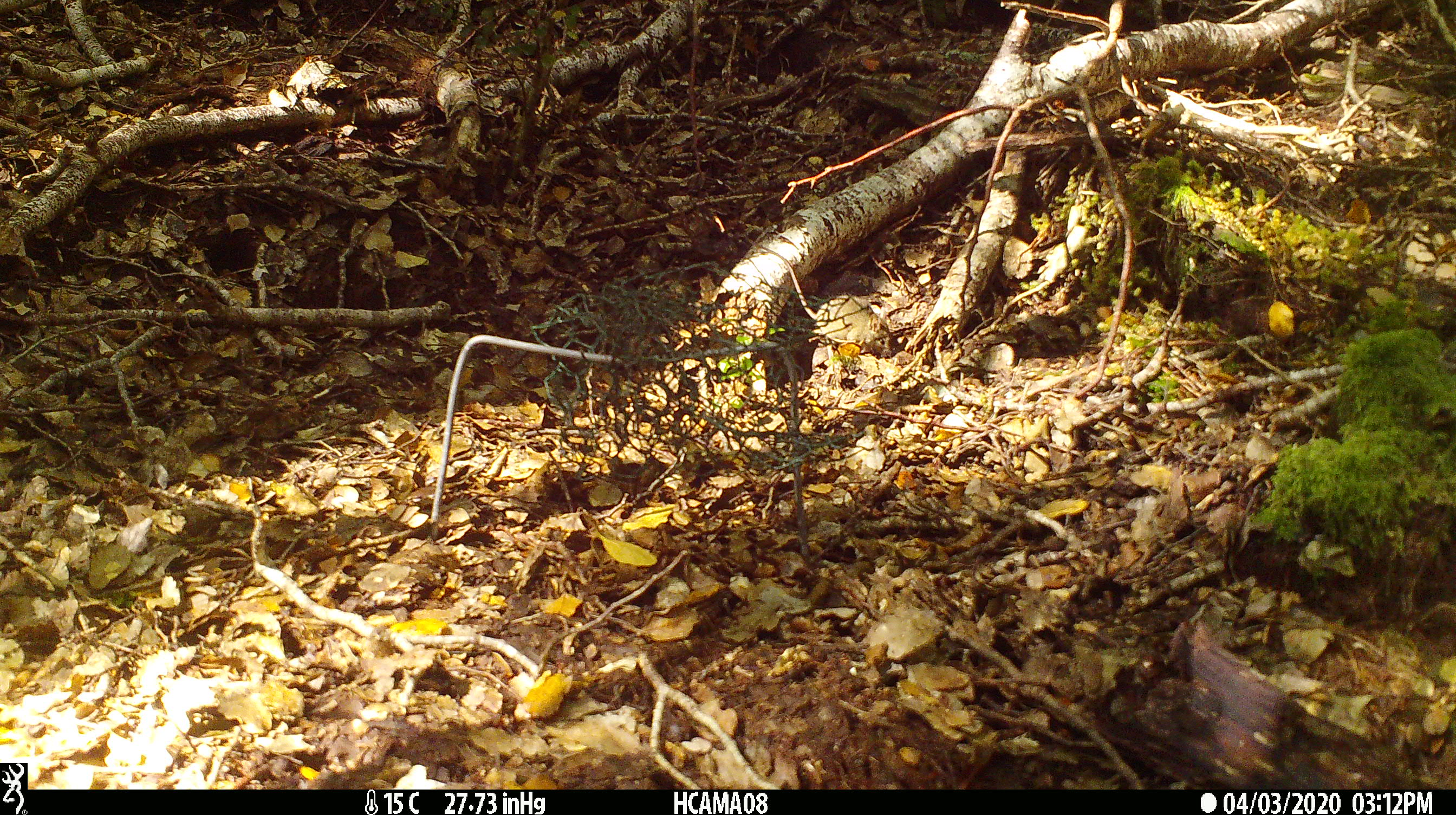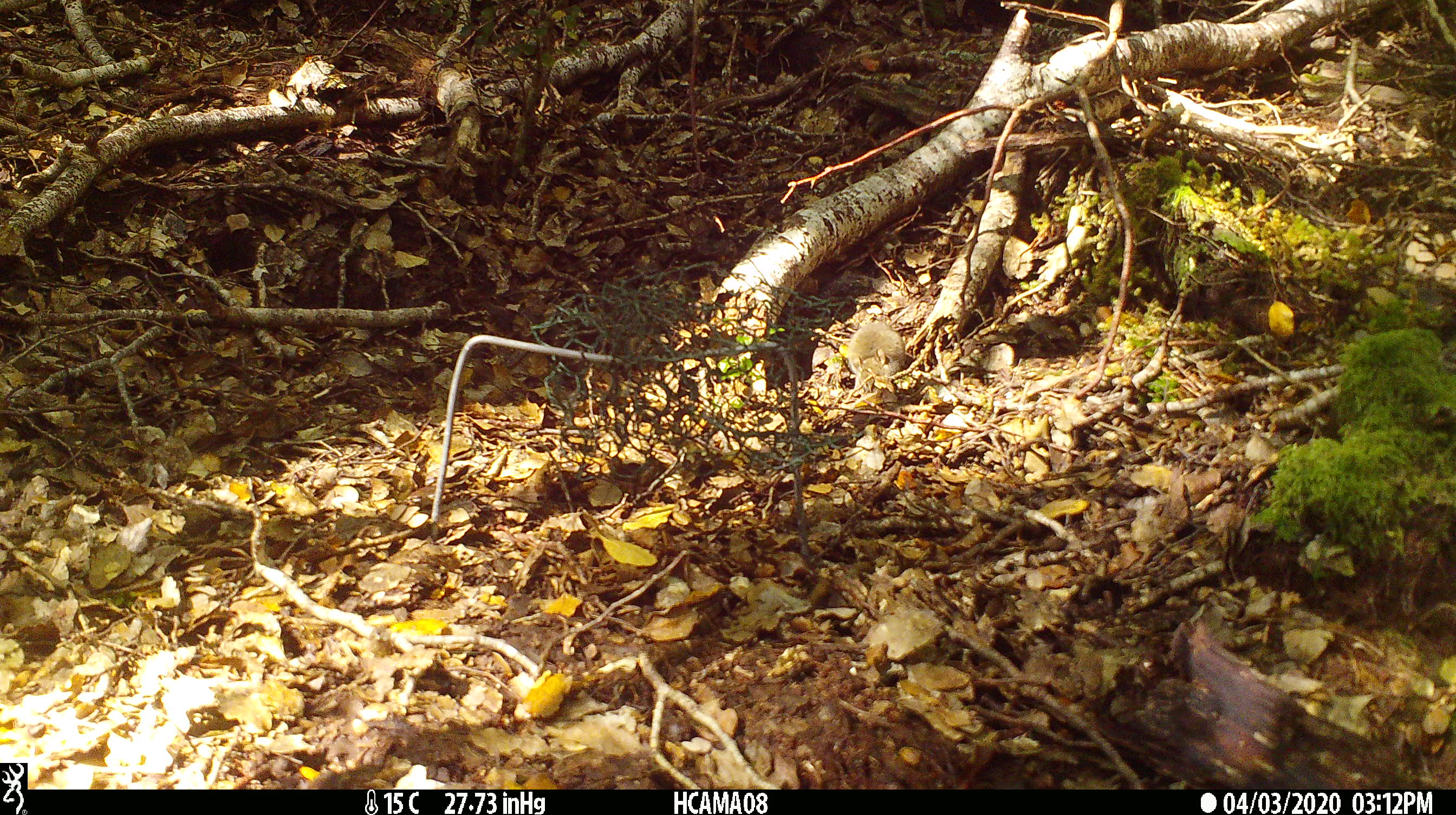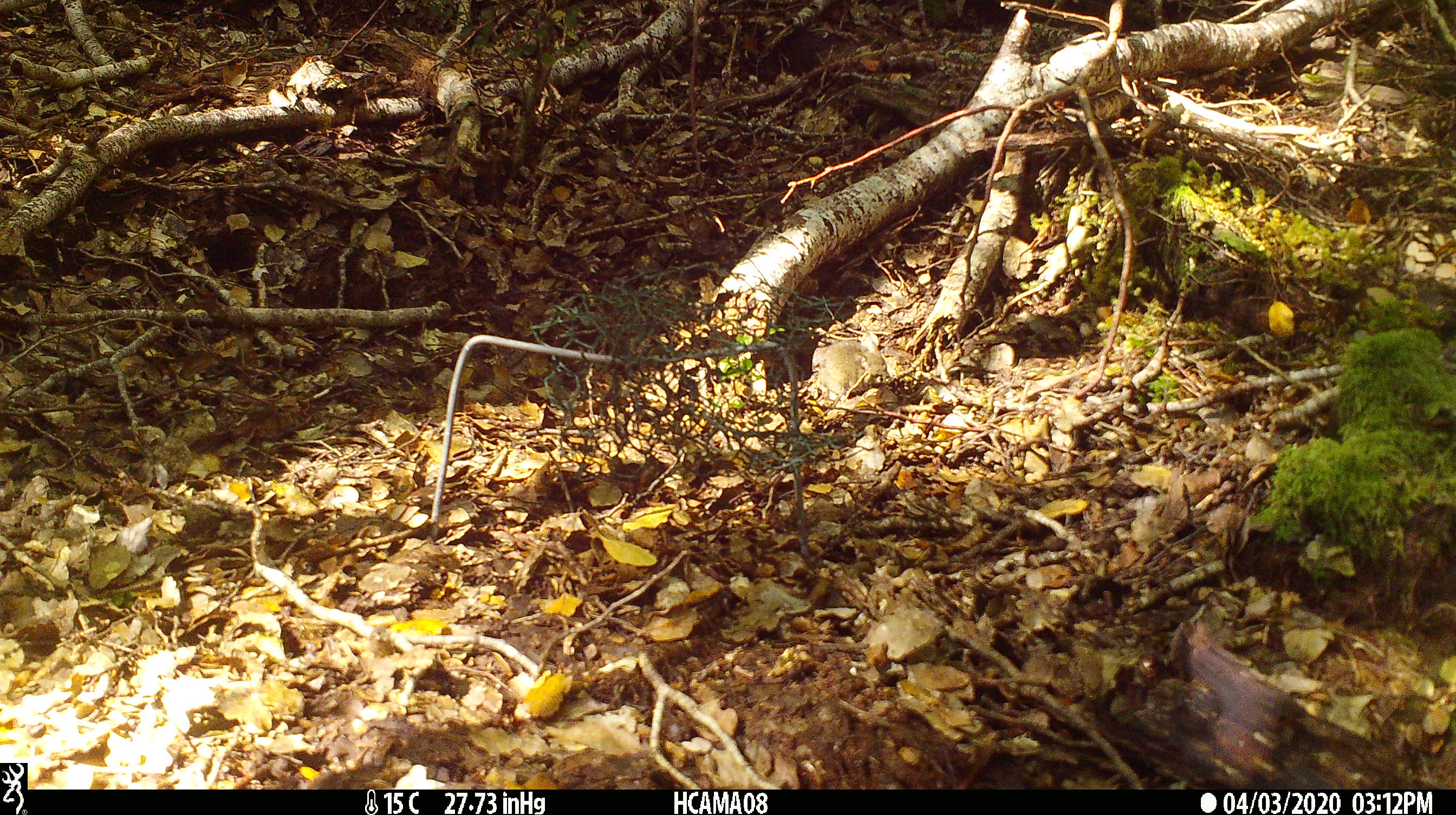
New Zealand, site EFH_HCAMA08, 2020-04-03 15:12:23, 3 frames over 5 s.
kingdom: Animalia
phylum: Chordata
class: Mammalia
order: Rodentia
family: Muridae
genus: Mus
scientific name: Mus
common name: mouse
Mouse (Mus).